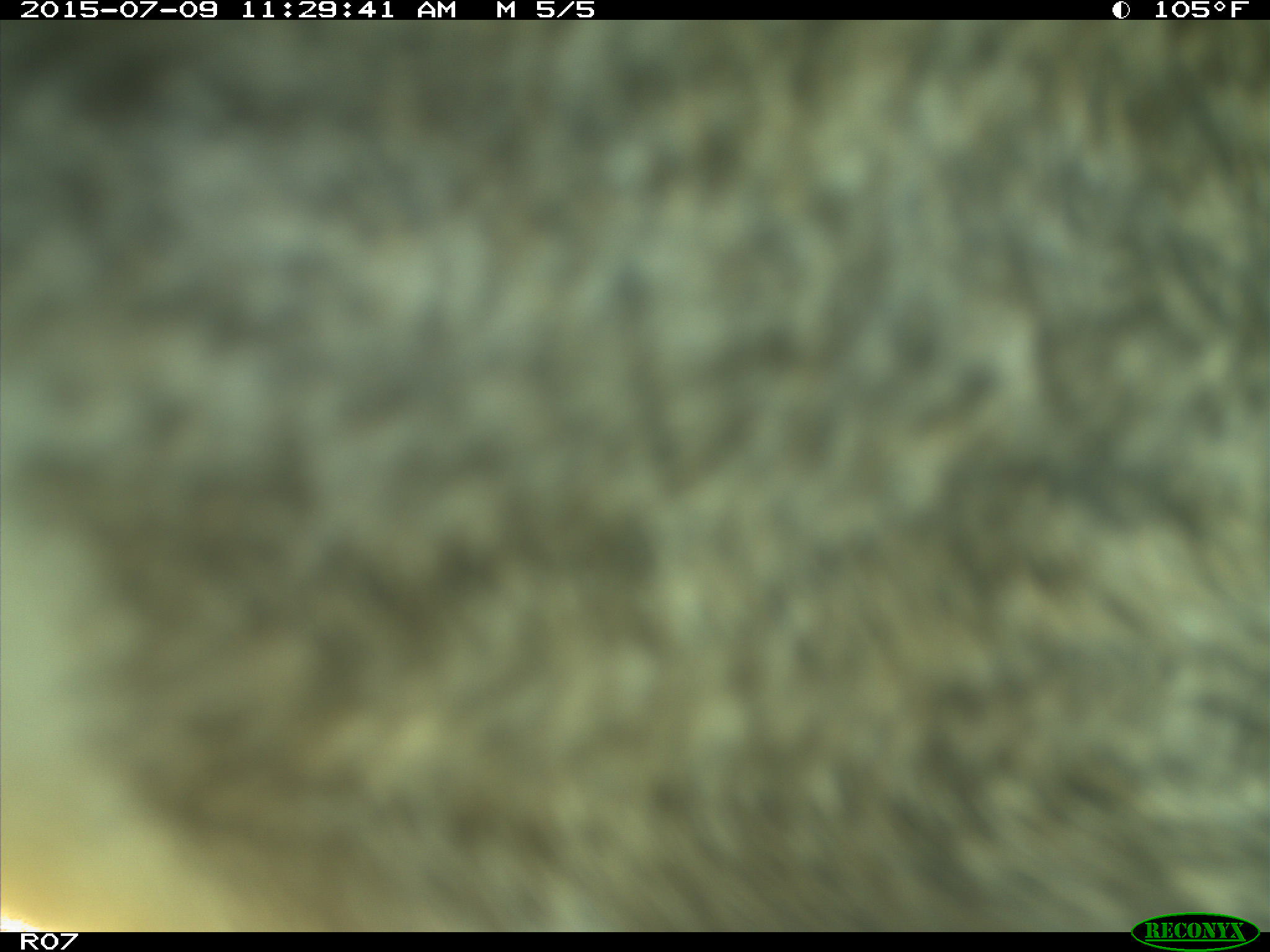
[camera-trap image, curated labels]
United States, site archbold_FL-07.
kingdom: Animalia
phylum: Chordata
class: Mammalia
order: Artiodactyla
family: Bovidae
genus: Bos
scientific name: Bos taurus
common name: domestic cow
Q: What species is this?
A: Bos taurus (domestic cow).